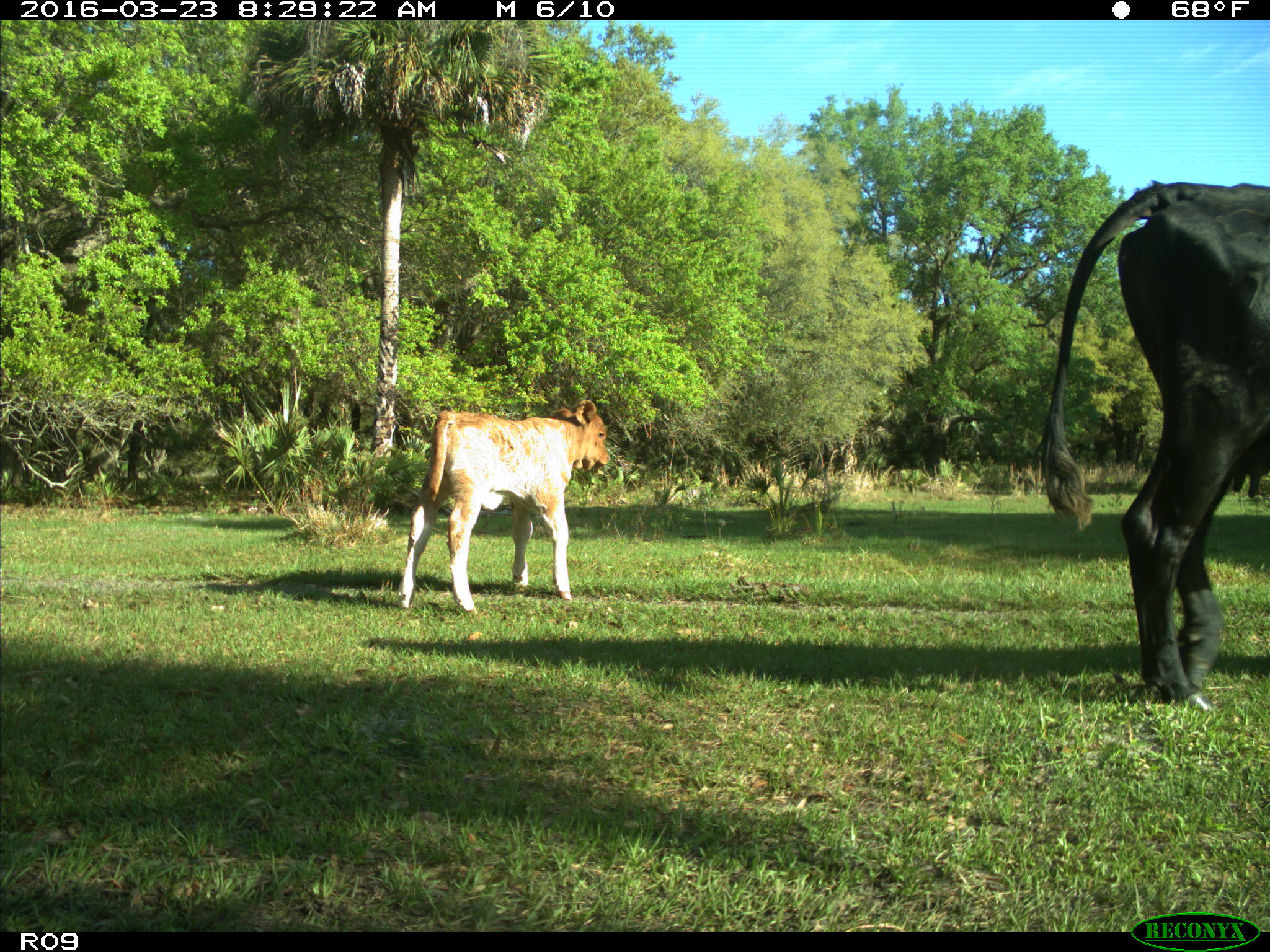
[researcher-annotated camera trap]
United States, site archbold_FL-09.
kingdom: Animalia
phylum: Chordata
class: Mammalia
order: Artiodactyla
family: Bovidae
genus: Bos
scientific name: Bos taurus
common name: domestic cow